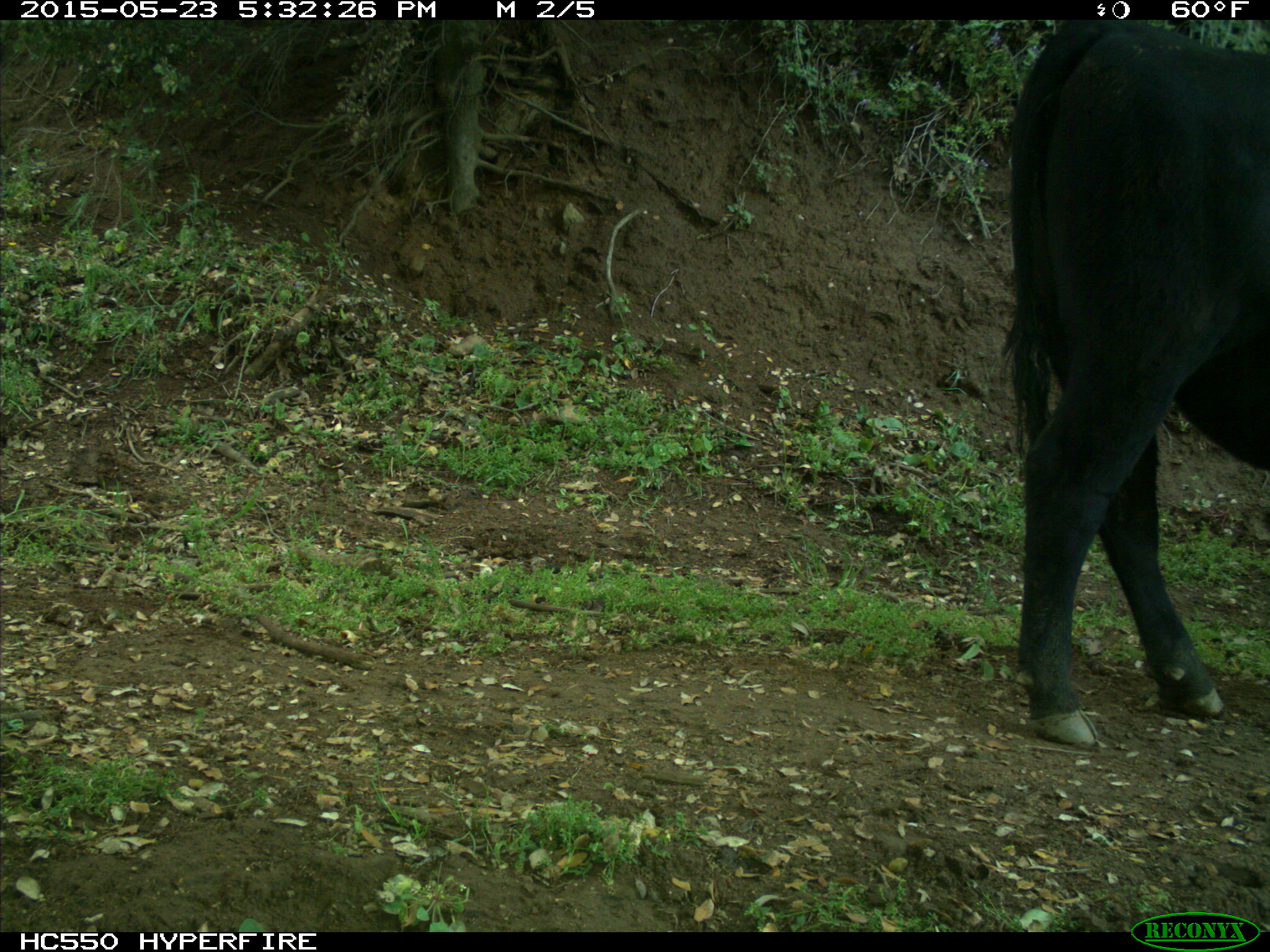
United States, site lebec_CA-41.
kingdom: Animalia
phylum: Chordata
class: Mammalia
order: Artiodactyla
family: Bovidae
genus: Bos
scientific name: Bos taurus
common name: domestic cow